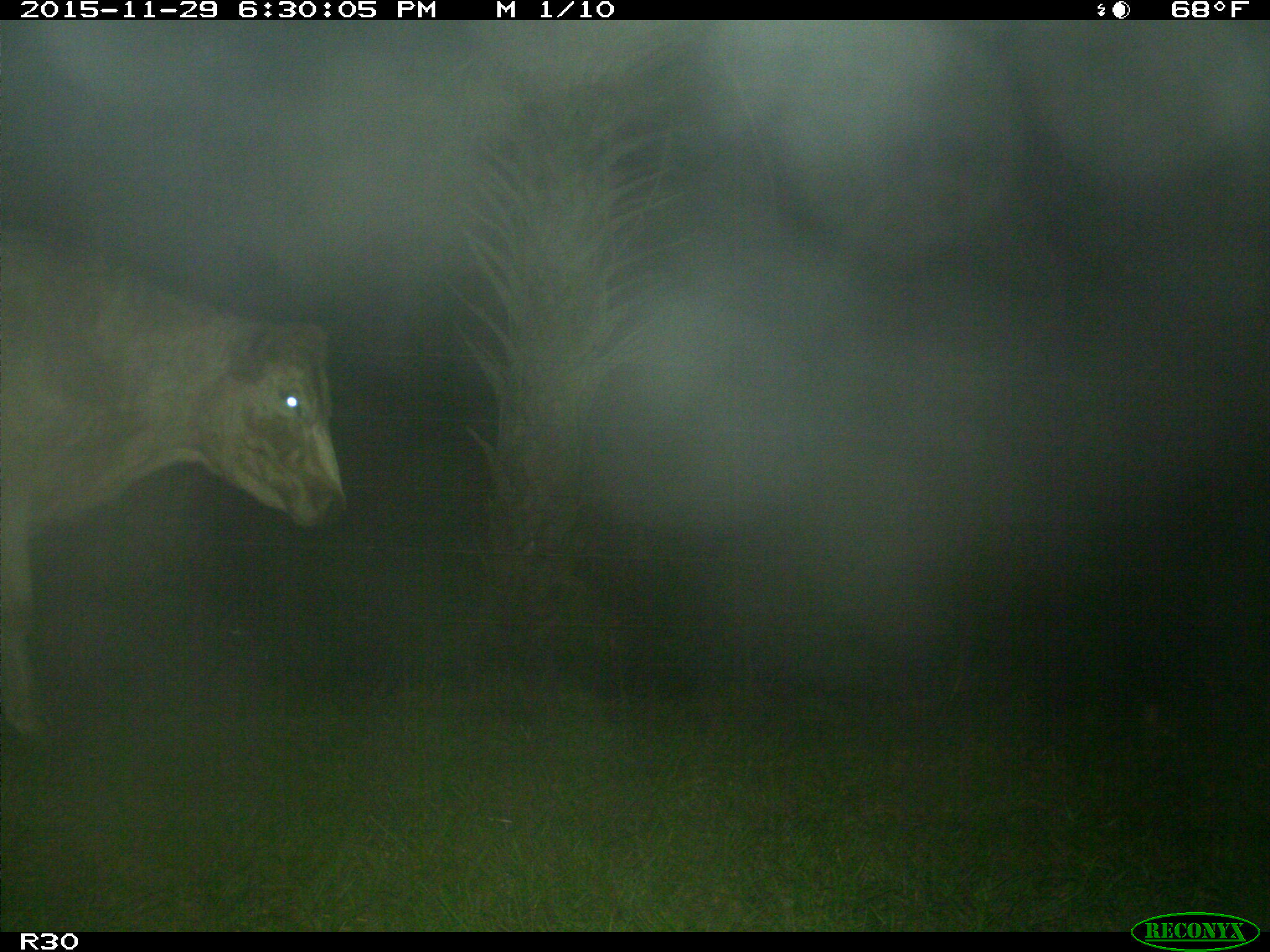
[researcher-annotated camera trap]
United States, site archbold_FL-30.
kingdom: Animalia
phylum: Chordata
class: Mammalia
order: Artiodactyla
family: Bovidae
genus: Bos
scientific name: Bos taurus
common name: domestic cow